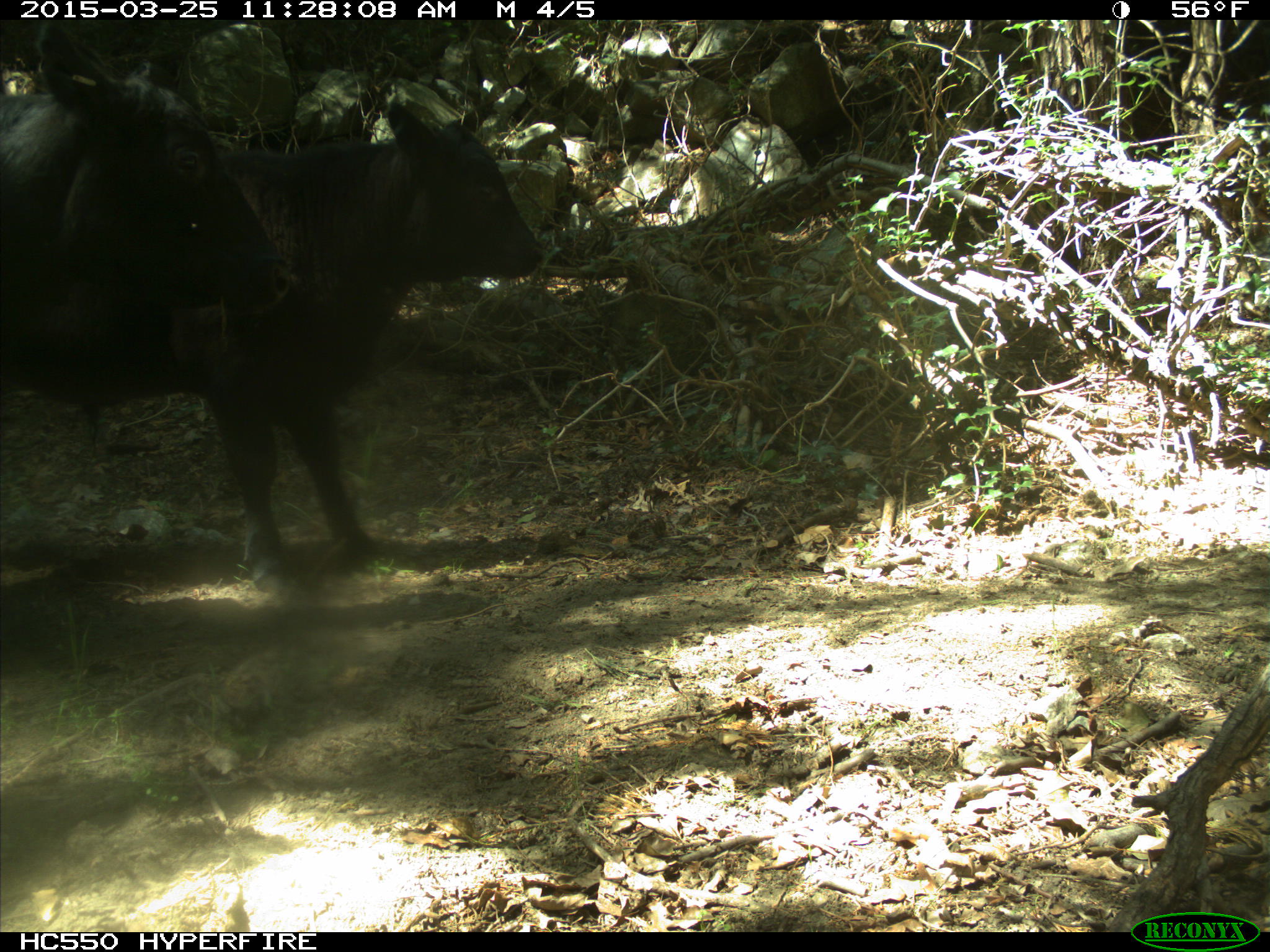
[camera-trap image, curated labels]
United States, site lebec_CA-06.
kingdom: Animalia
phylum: Chordata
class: Mammalia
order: Artiodactyla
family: Bovidae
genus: Bos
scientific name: Bos taurus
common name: domestic cow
Bos taurus (domestic cow).